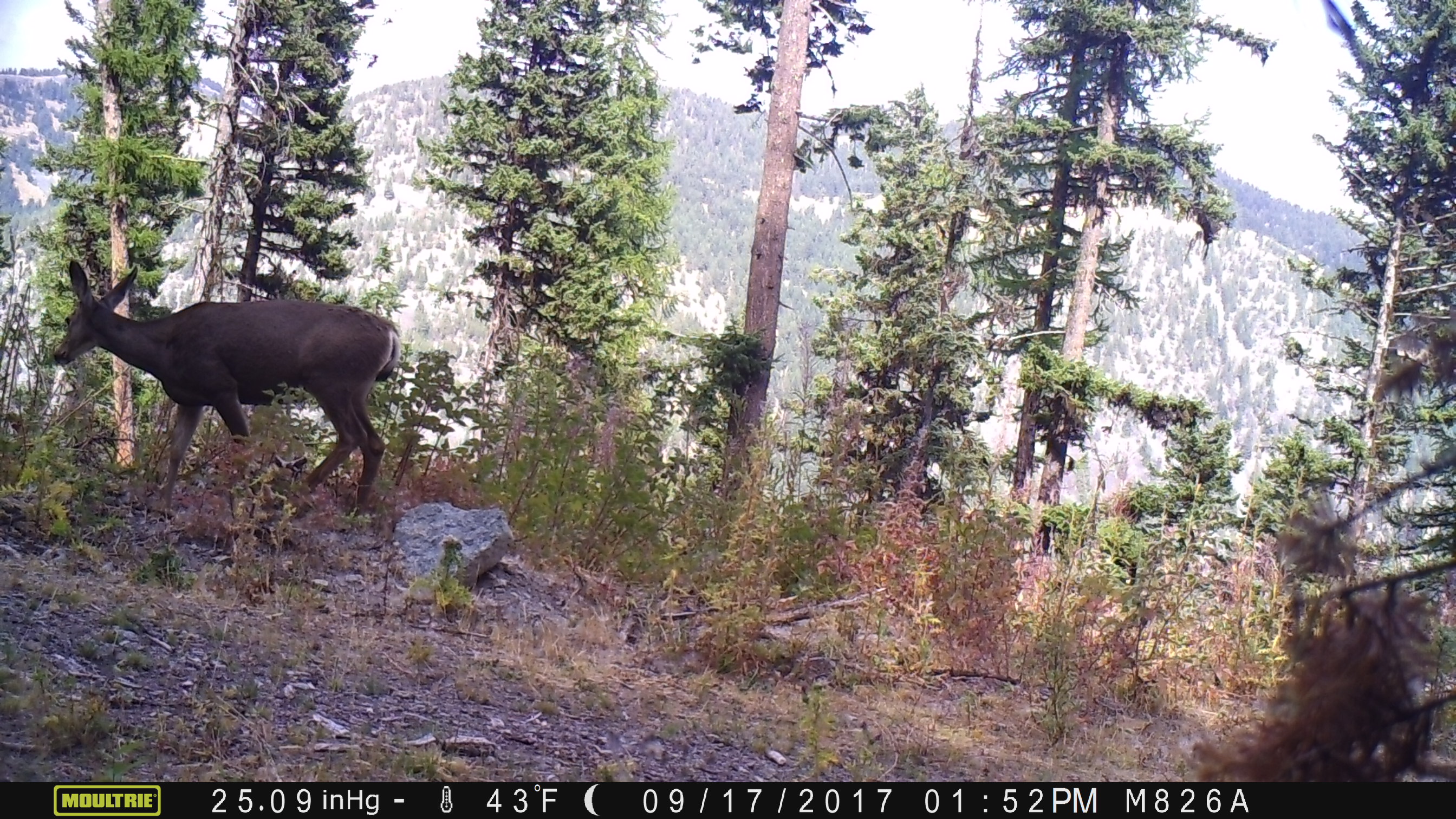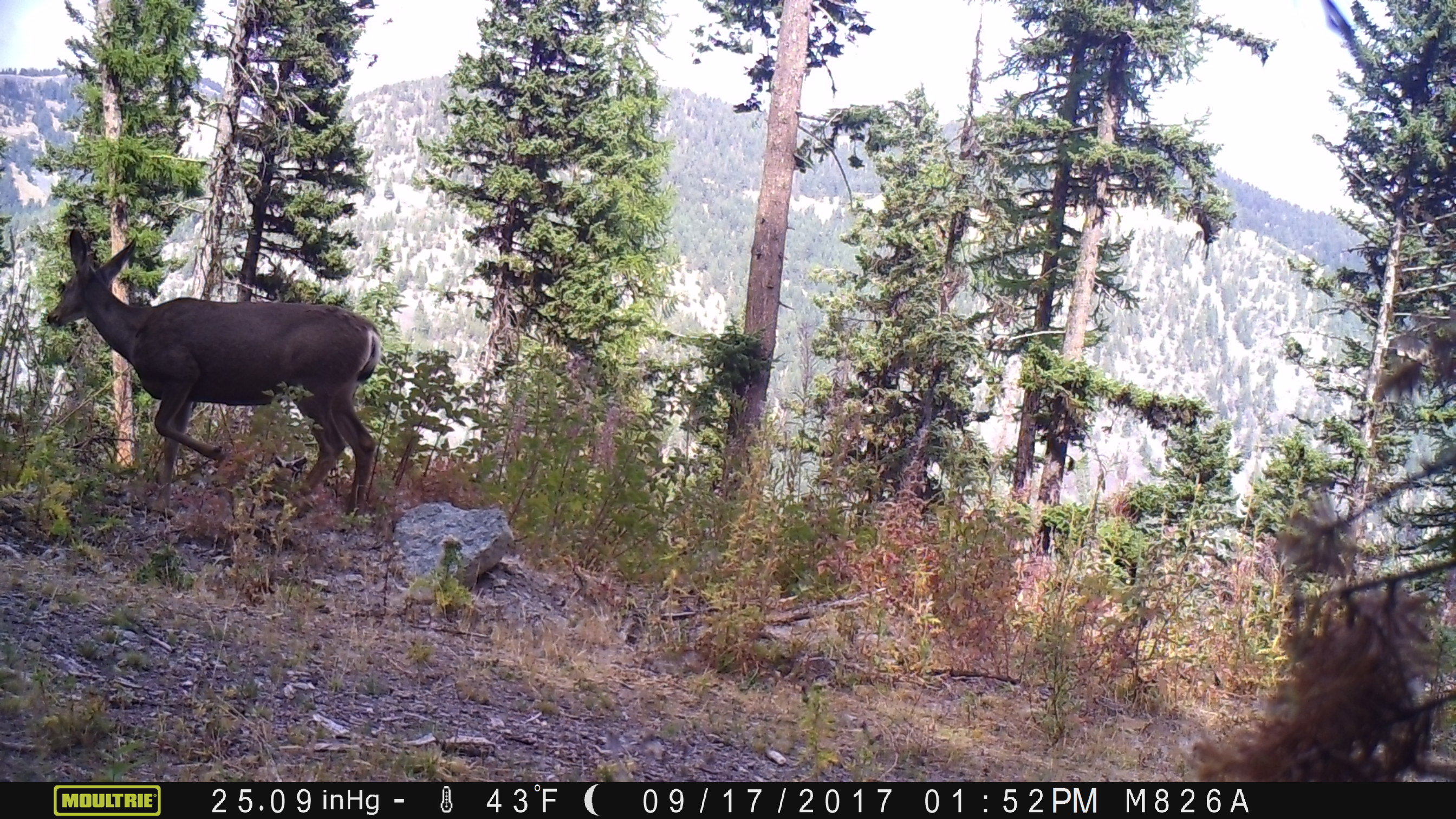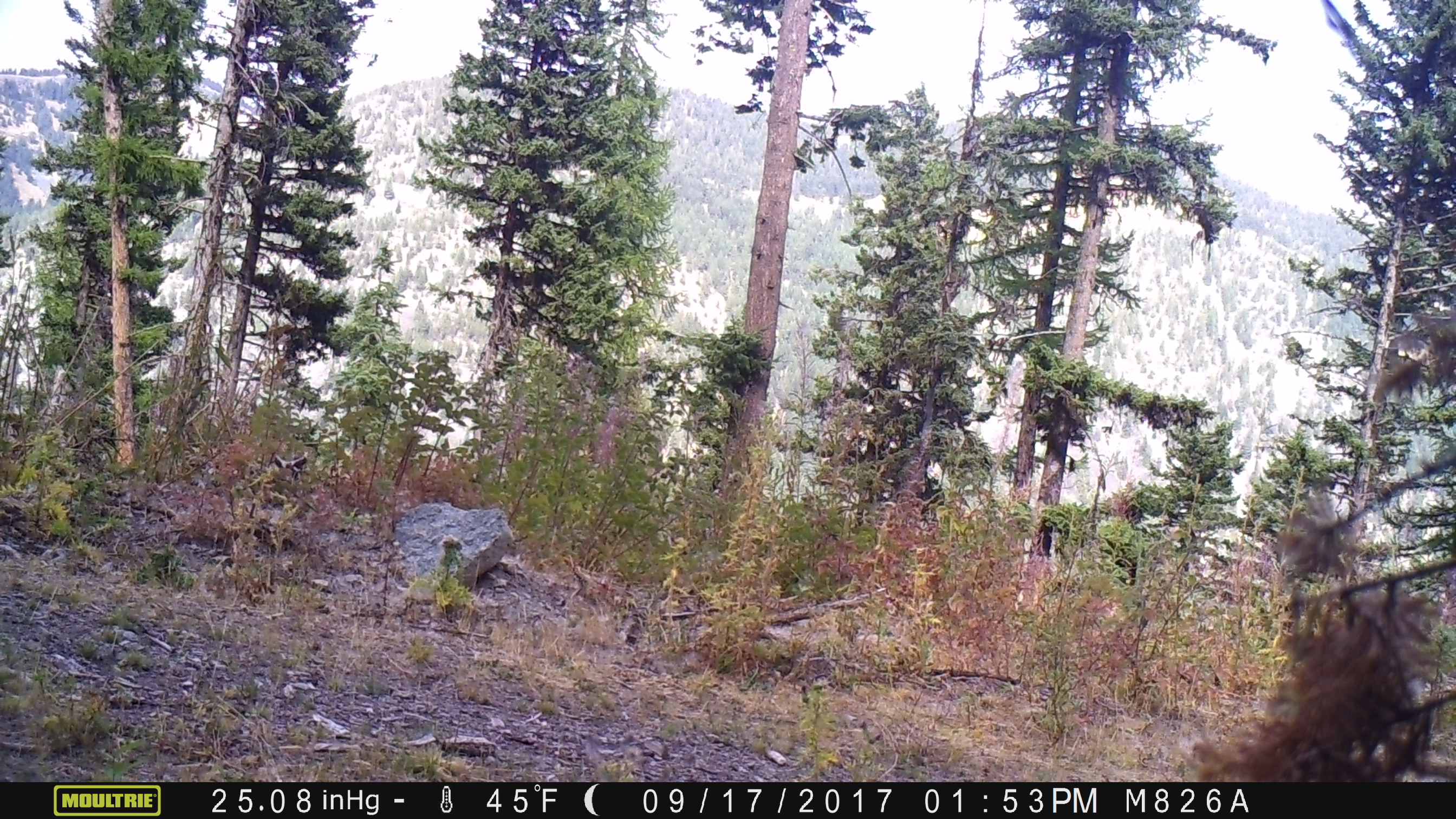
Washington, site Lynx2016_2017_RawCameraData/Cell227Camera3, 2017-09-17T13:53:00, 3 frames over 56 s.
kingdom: Animalia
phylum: Chordata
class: Mammalia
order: Artiodactyla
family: Cervidae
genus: Odocoileus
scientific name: Odocoileus hemionus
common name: mule deer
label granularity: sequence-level